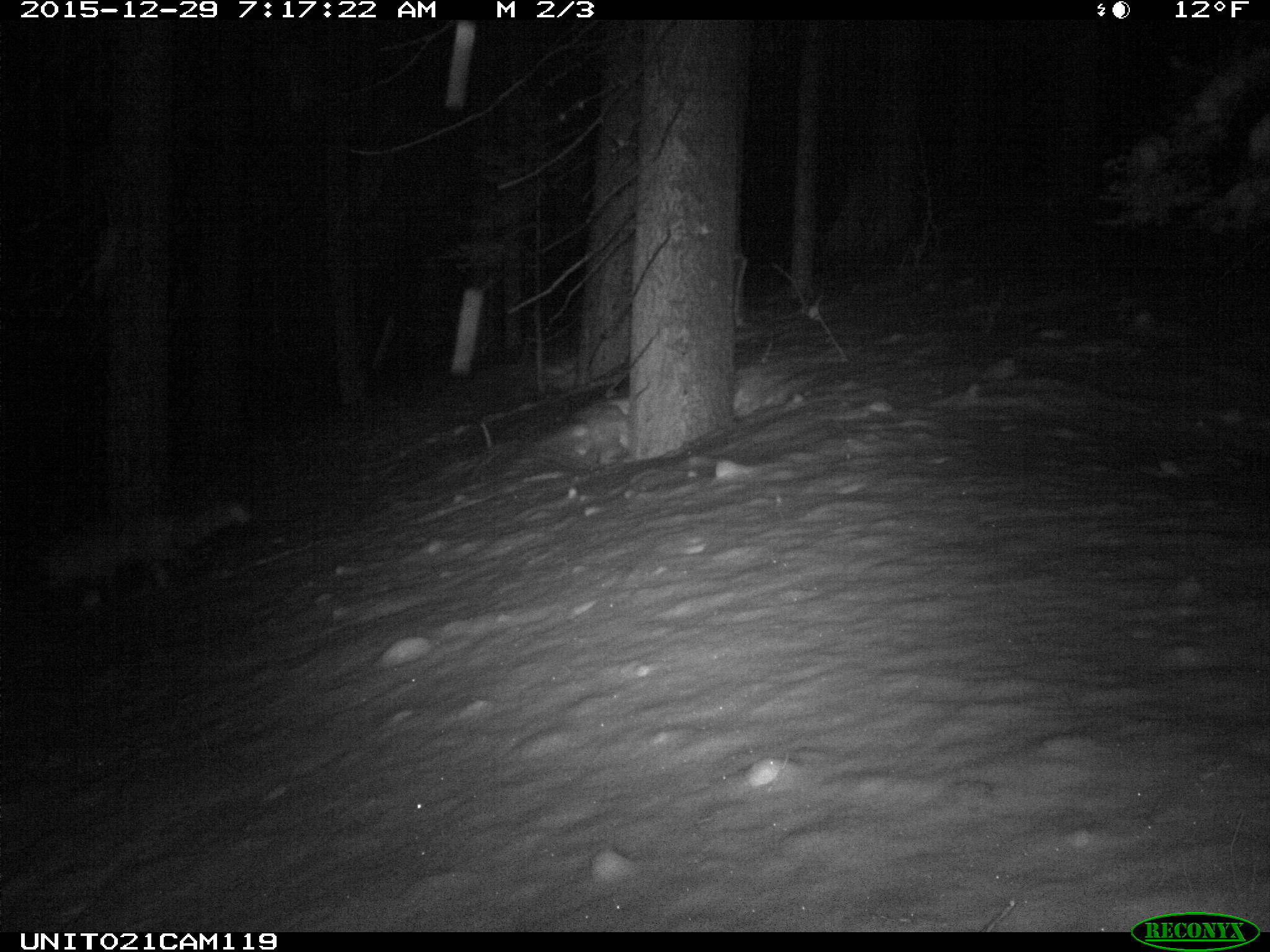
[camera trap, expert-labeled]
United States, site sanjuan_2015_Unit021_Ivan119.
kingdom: Animalia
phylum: Chordata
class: Mammalia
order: Carnivora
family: Canidae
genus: Vulpes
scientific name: Vulpes vulpes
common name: red fox